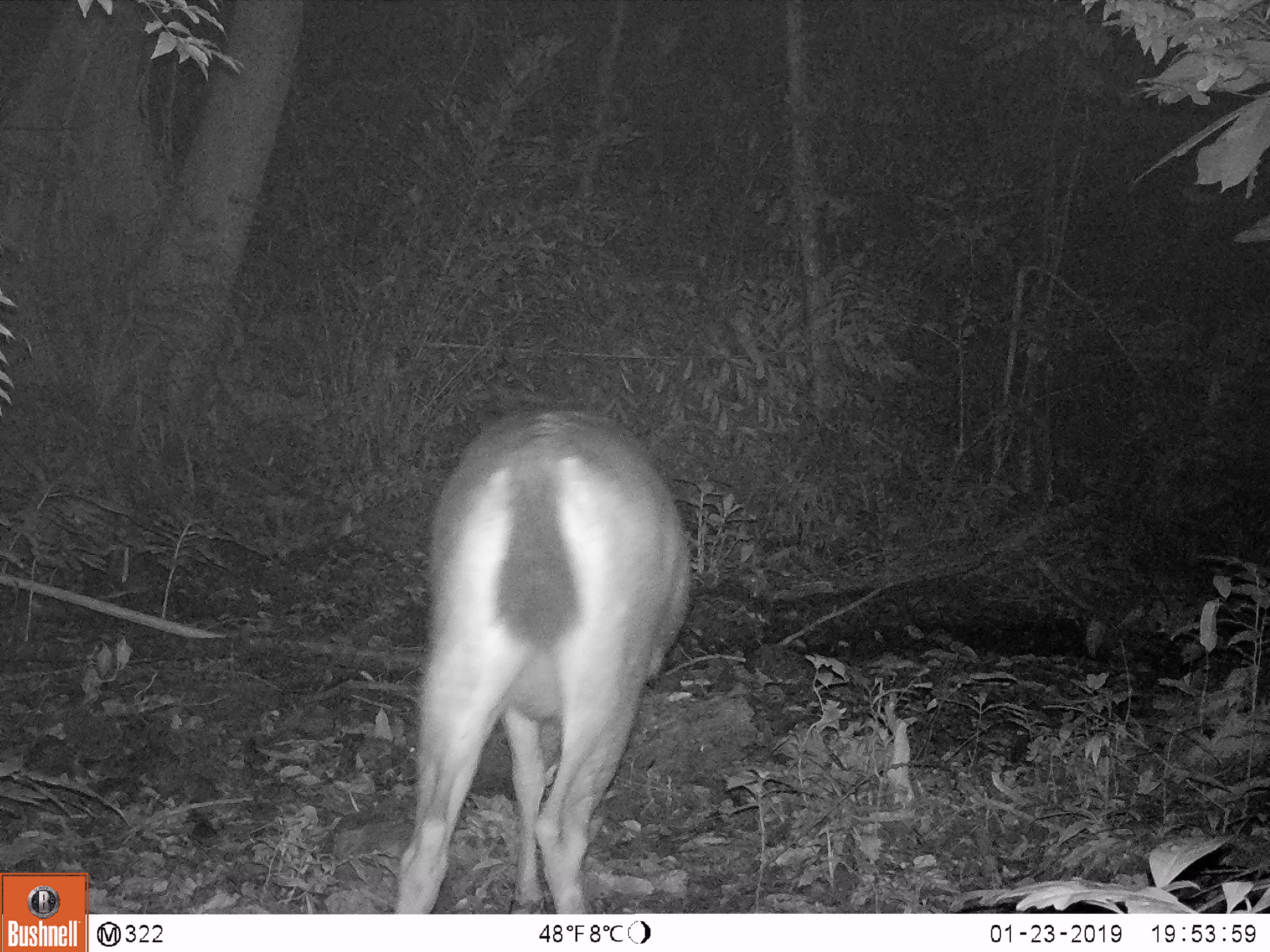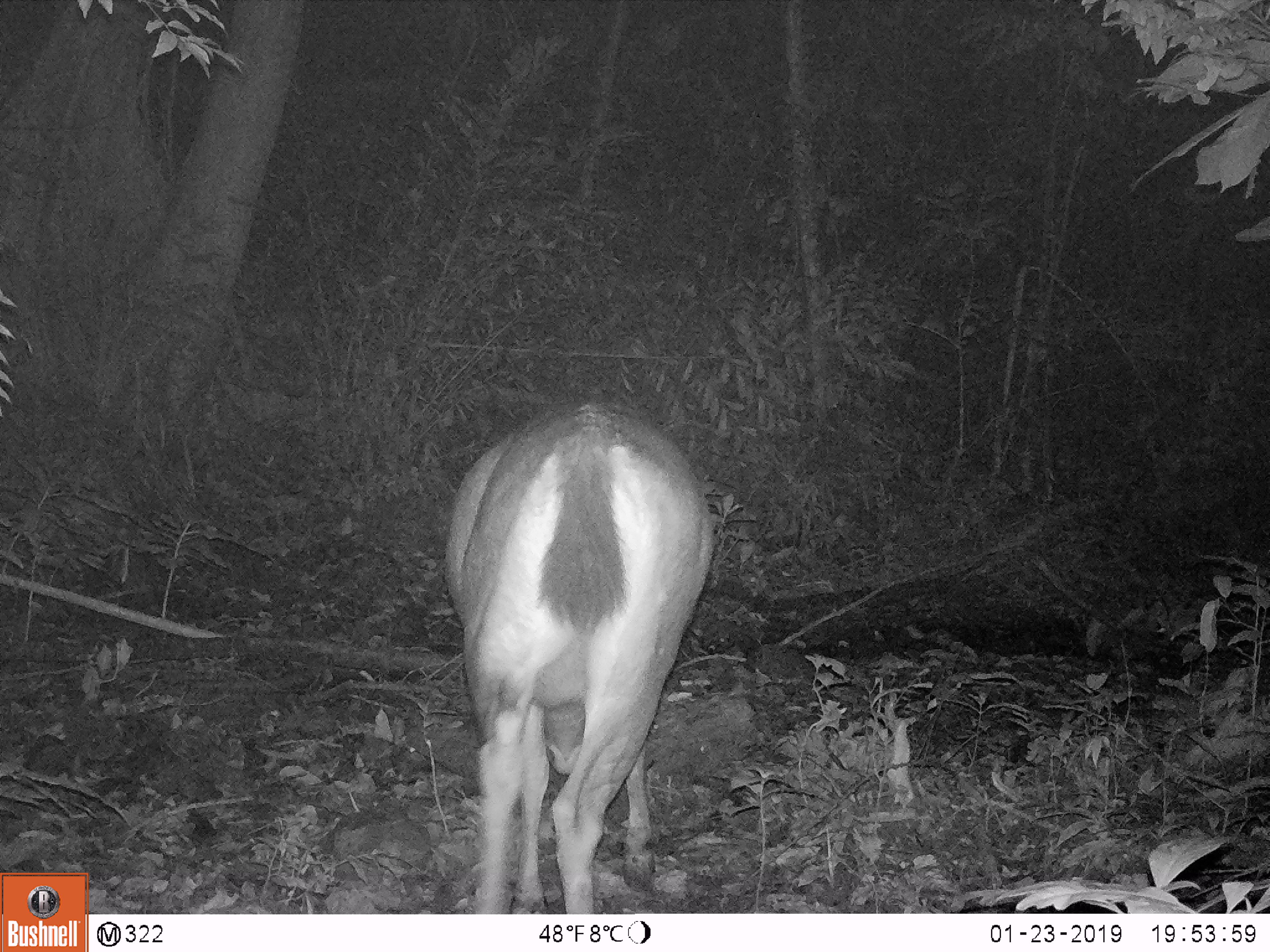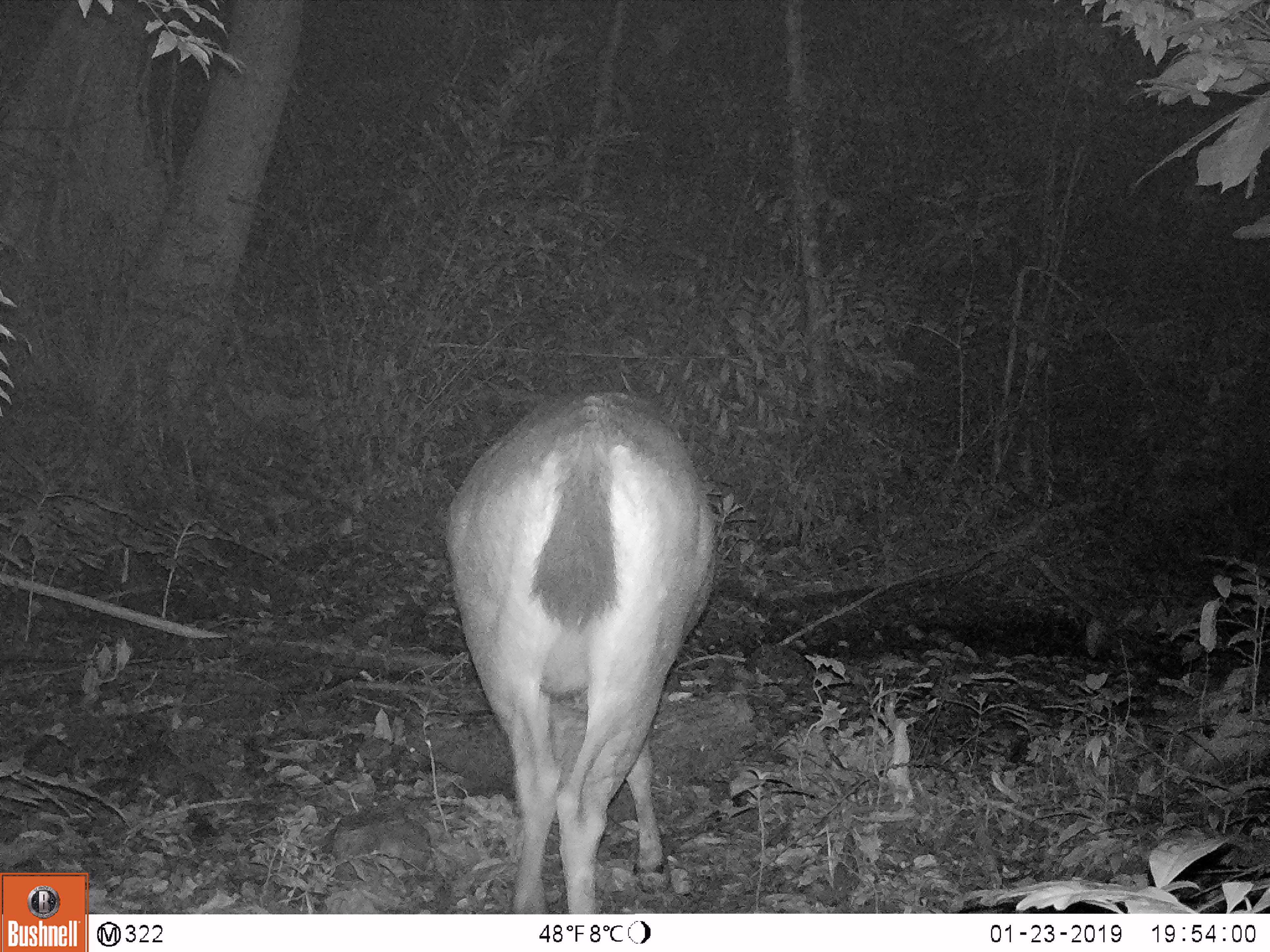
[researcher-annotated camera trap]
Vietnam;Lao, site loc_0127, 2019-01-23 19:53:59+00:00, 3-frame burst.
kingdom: Animalia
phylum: Chordata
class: Mammalia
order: Artiodactyla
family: Cervidae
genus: Rusa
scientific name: Rusa unicolor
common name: sambar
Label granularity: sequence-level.